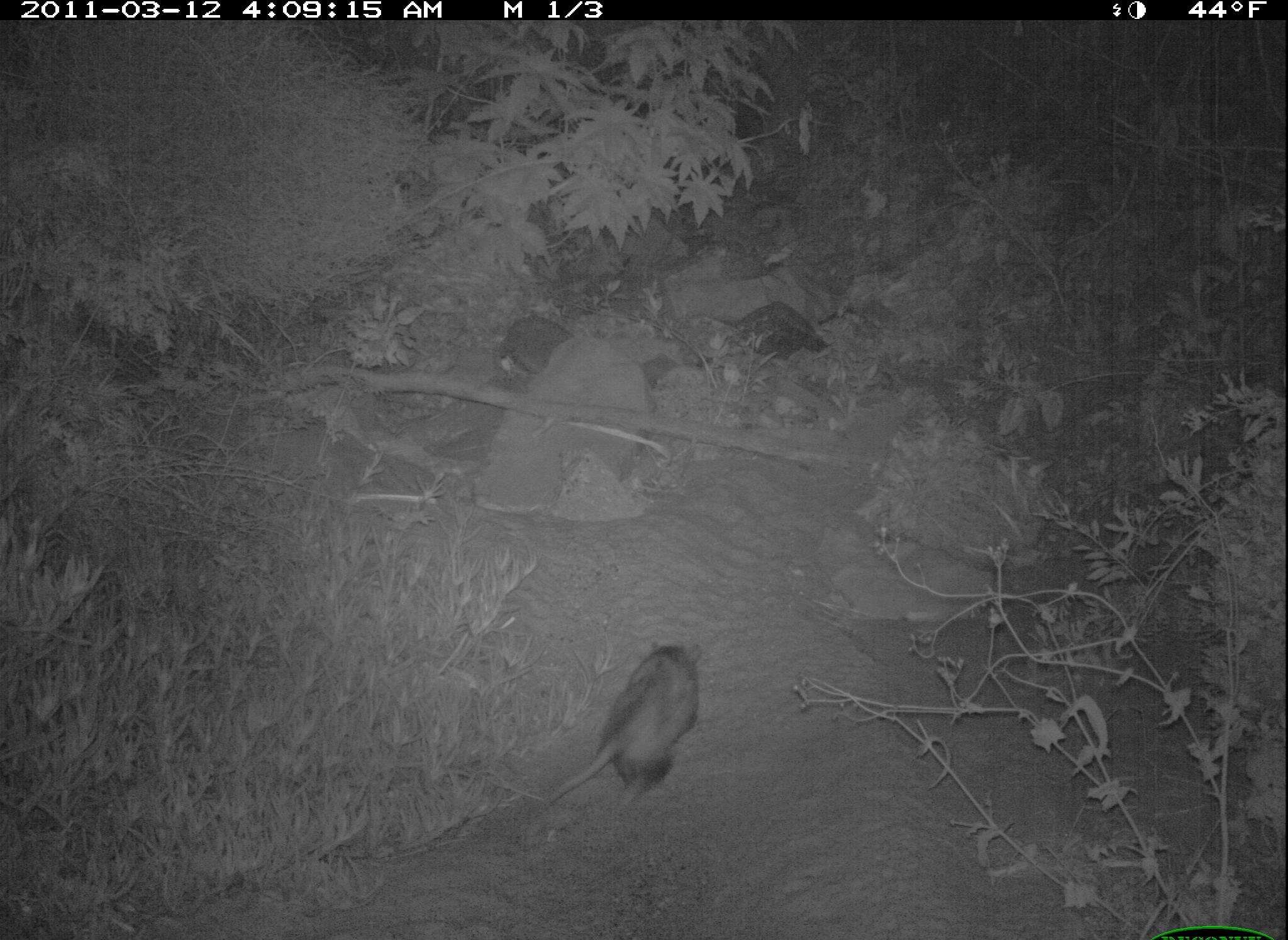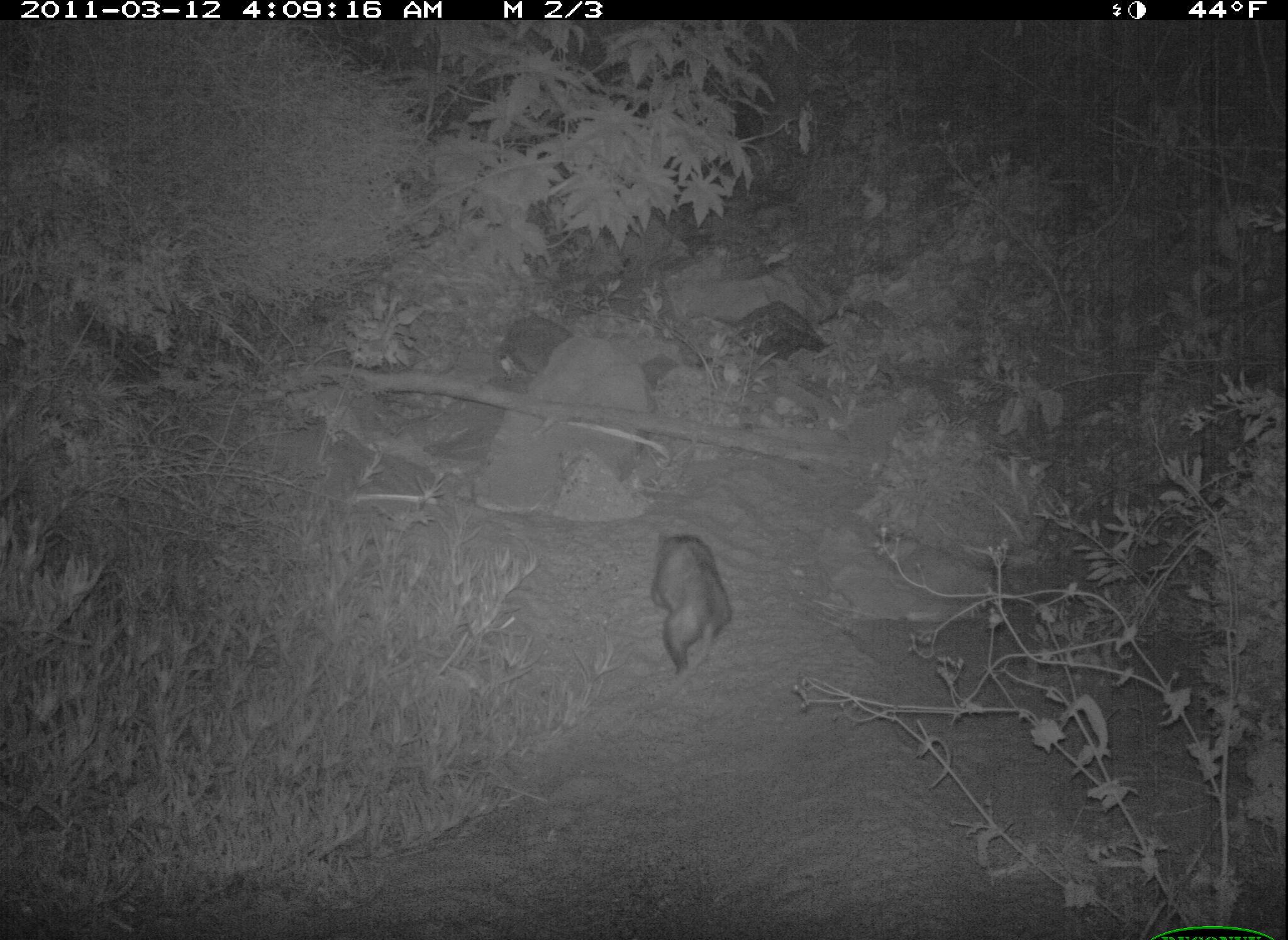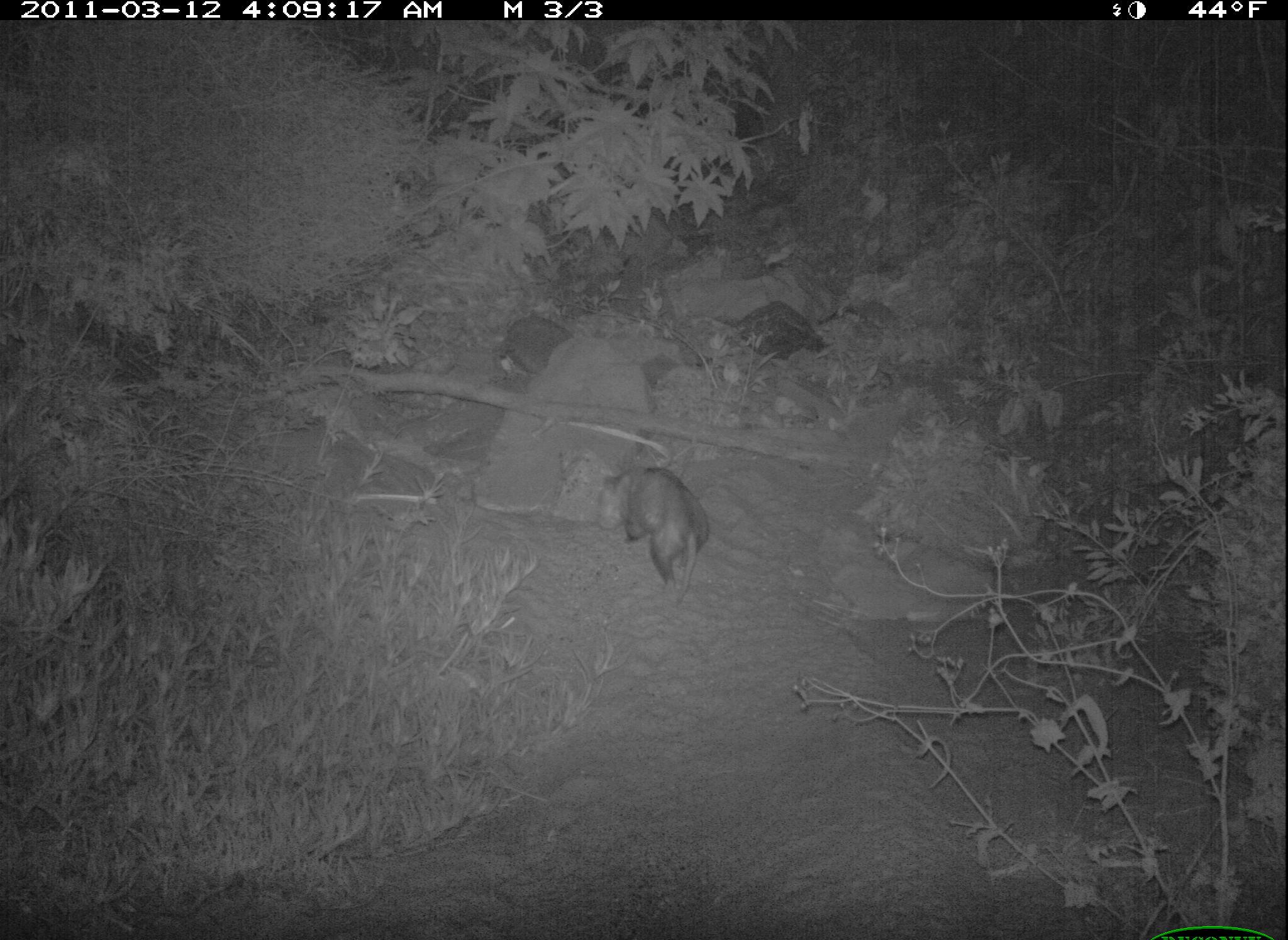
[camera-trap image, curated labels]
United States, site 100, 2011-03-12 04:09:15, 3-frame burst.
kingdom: Animalia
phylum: Chordata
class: Mammalia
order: Didelphimorphia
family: Didelphidae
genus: Didelphis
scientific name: Didelphis virginiana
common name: virginia opossum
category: opossum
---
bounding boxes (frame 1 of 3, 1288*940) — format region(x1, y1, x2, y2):
opossum: region(544, 638, 723, 817)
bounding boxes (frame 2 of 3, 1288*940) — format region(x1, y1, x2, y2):
opossum: region(641, 520, 745, 699)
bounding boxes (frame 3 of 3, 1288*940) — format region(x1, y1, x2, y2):
opossum: region(596, 458, 721, 606)